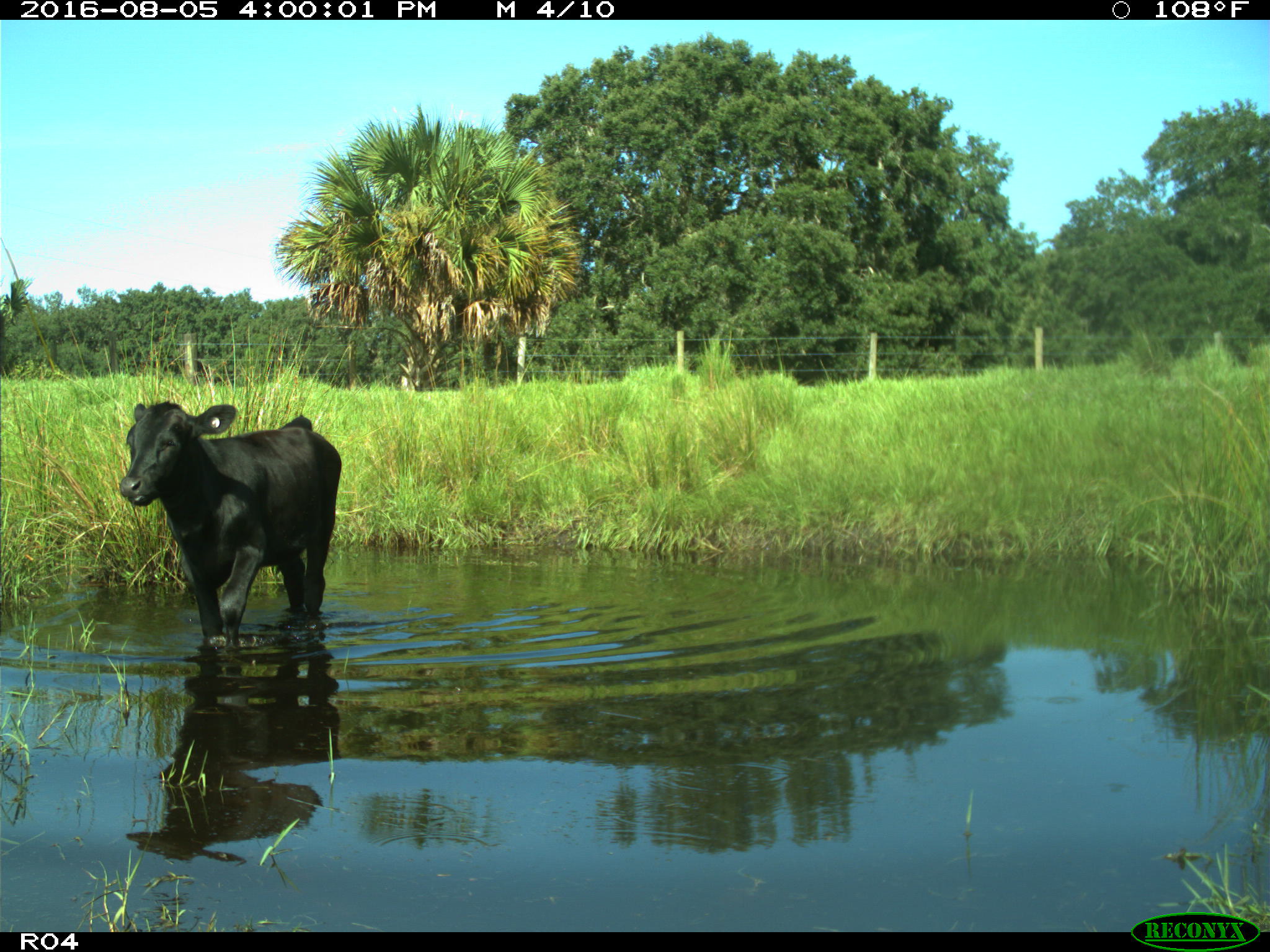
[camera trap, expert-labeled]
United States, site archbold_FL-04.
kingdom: Animalia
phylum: Chordata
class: Mammalia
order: Artiodactyla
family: Bovidae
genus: Bos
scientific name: Bos taurus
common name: domestic cow